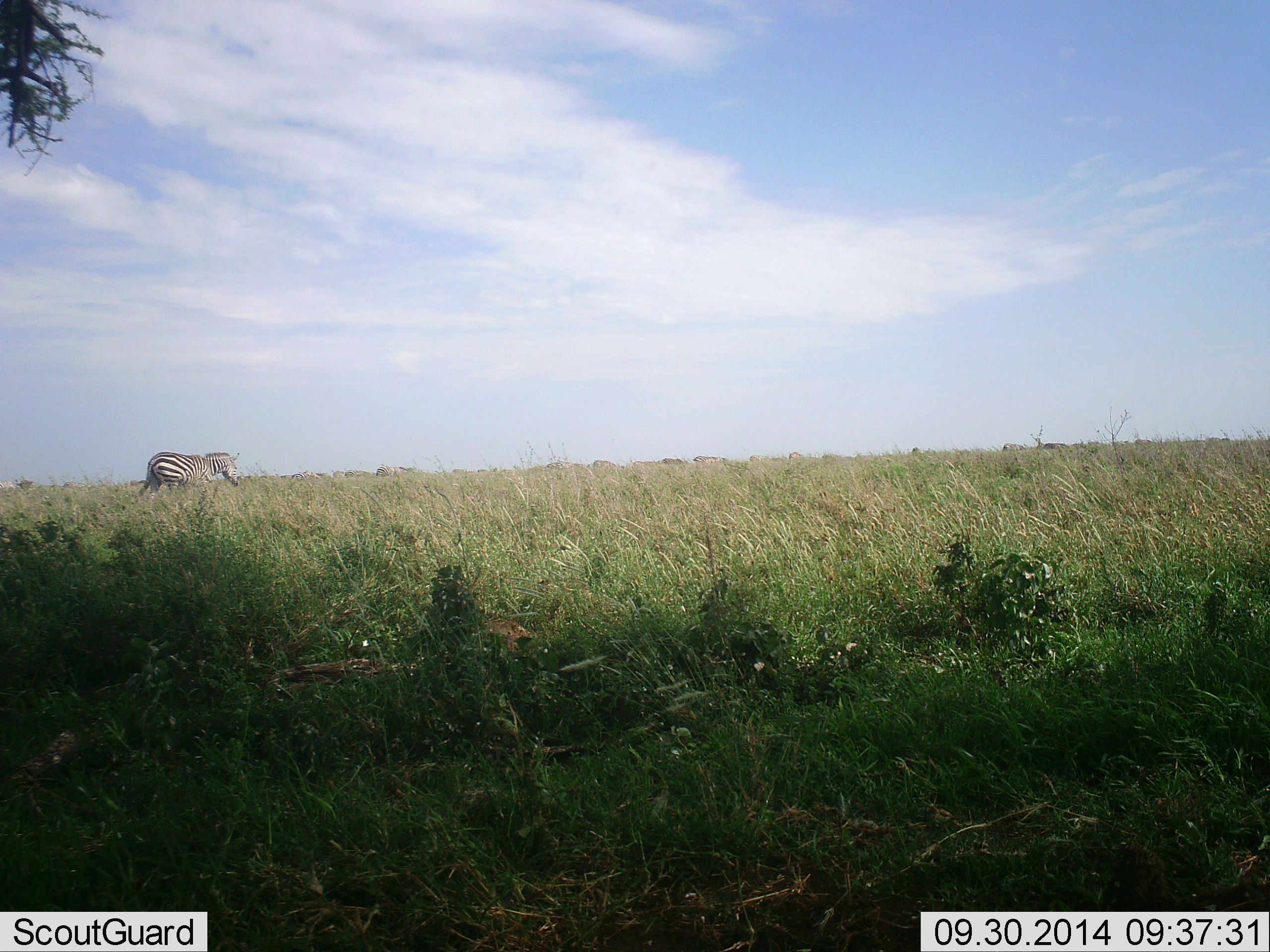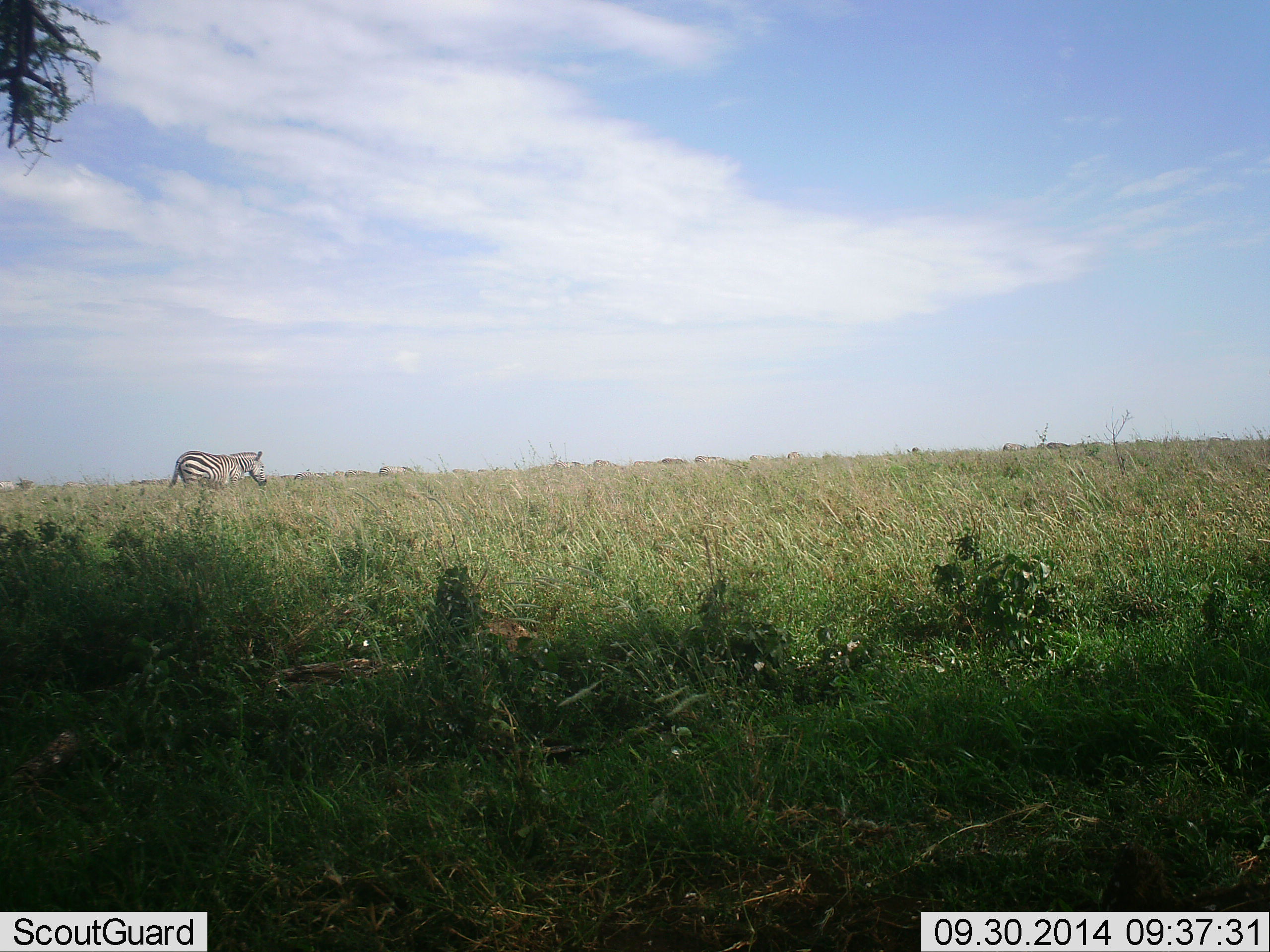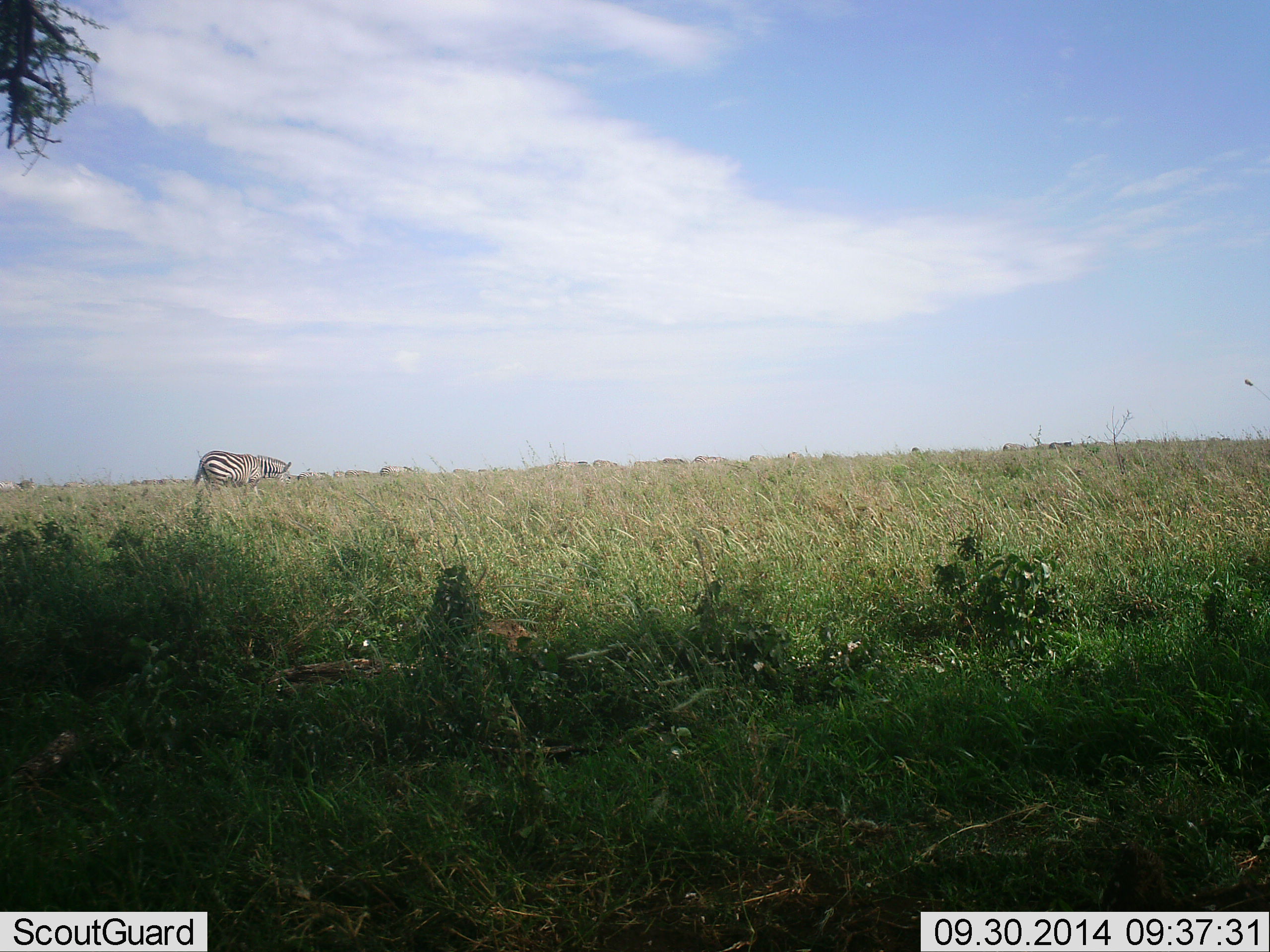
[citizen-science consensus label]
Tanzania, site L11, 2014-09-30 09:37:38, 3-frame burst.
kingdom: Animalia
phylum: Chordata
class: Mammalia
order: Perissodactyla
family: Equidae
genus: Equus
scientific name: Equus quagga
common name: plains zebra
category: zebra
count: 1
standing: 27%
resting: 0%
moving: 91%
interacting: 0%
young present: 0%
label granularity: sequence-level